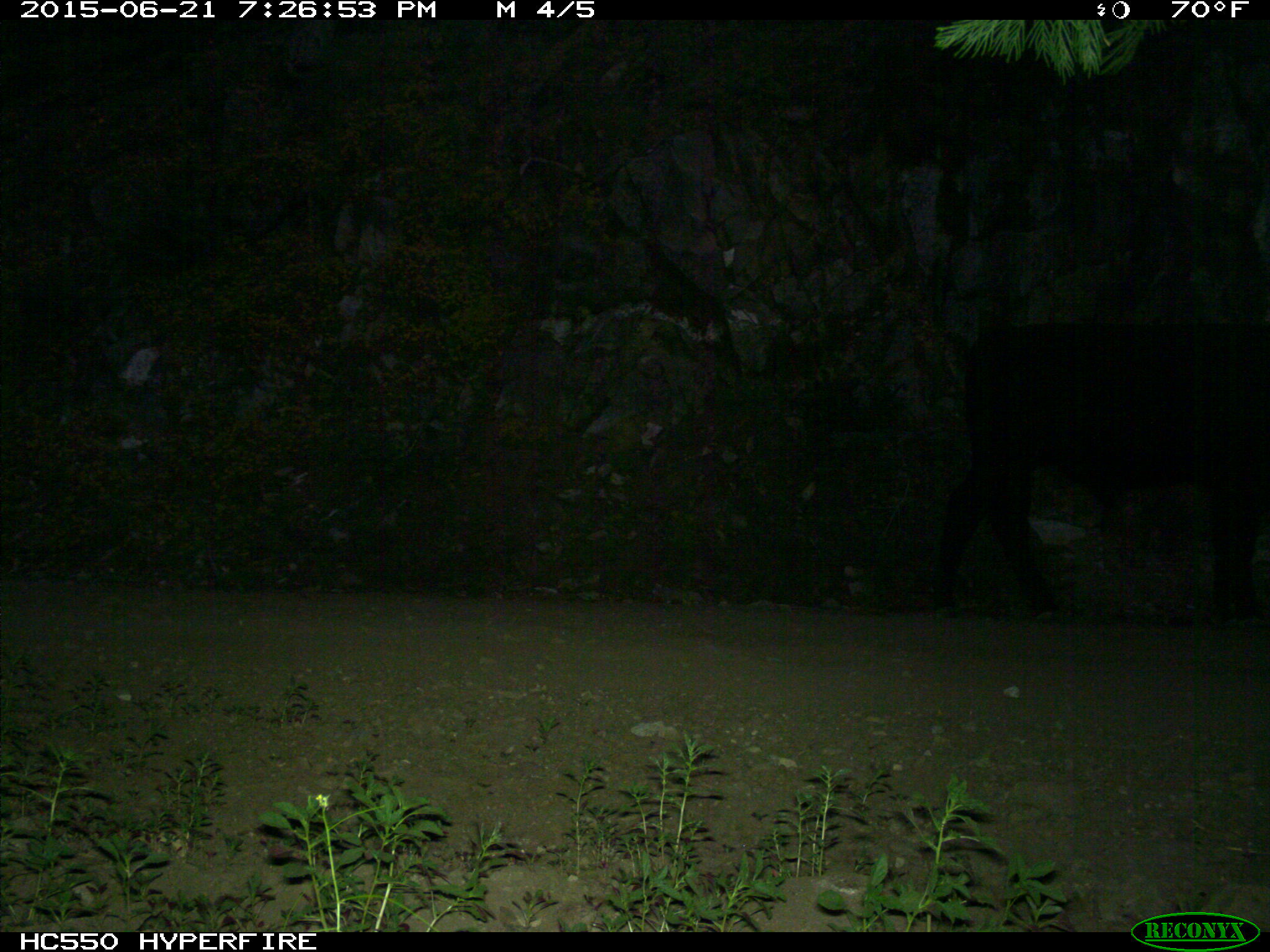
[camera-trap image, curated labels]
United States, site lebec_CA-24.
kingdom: Animalia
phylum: Chordata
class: Mammalia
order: Artiodactyla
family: Bovidae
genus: Bos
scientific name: Bos taurus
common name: domestic cow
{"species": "Bos taurus (domestic cow)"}